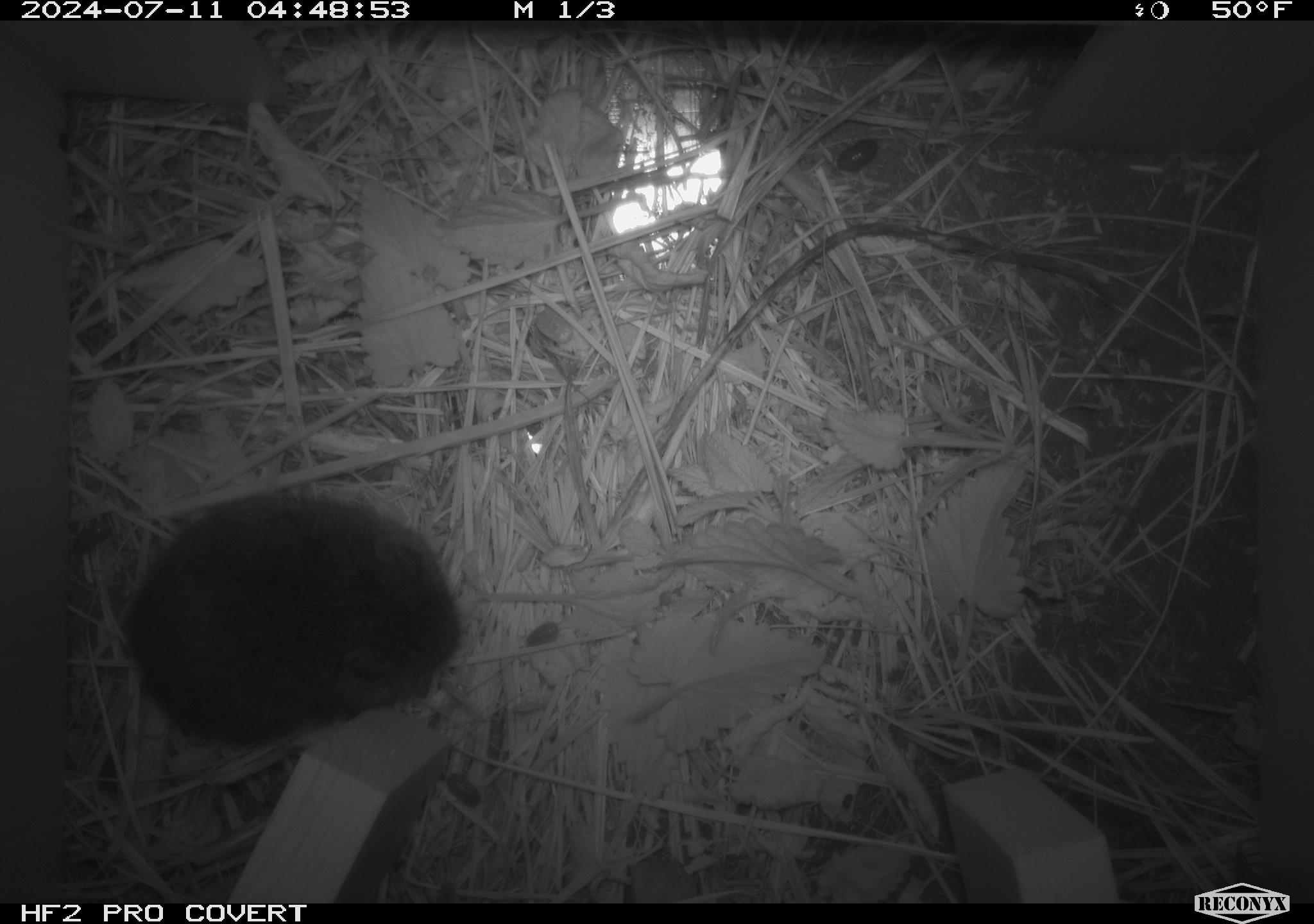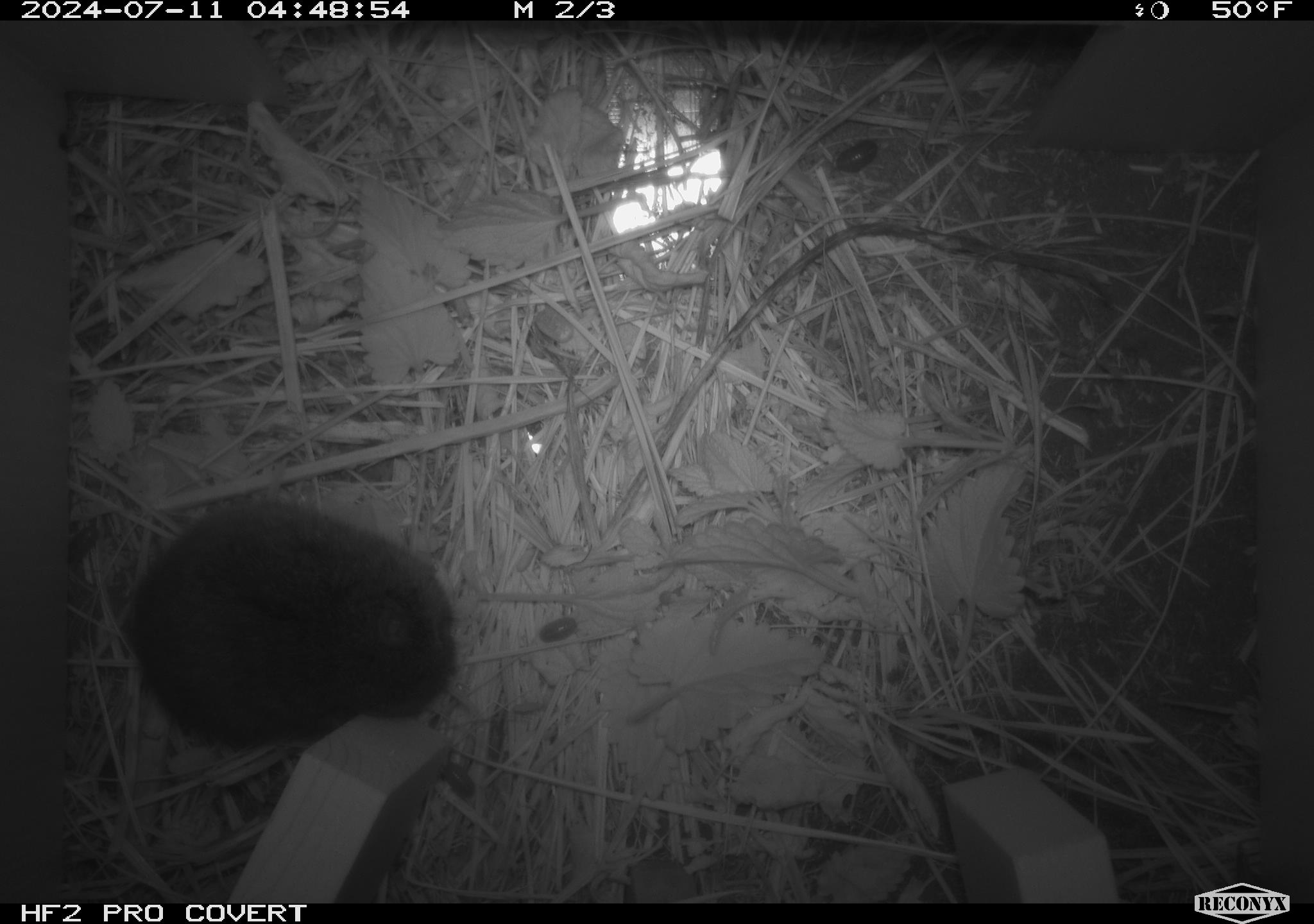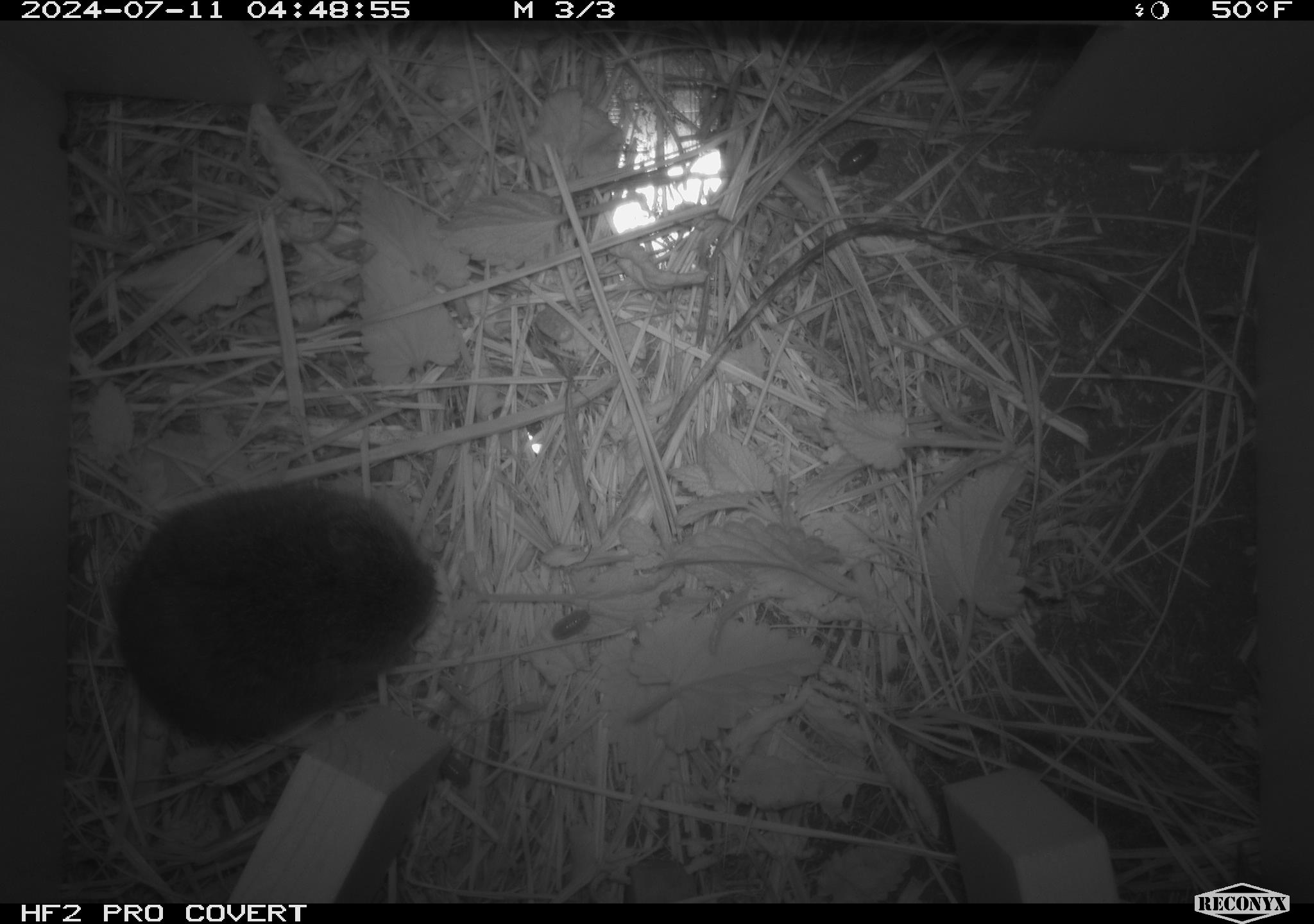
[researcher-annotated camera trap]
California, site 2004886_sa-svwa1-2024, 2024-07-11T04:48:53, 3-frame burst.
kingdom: Animalia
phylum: Chordata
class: Mammalia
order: Rodentia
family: Cricetidae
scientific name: Arvicolinae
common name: voles, lemmings, and muskrats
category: arvicolinae subfamily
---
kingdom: Animalia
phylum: Arthropoda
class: Malacostraca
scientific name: Malacostraca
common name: amphipods, crabs, isopods, krill, lobsters and shrimps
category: malacostracan